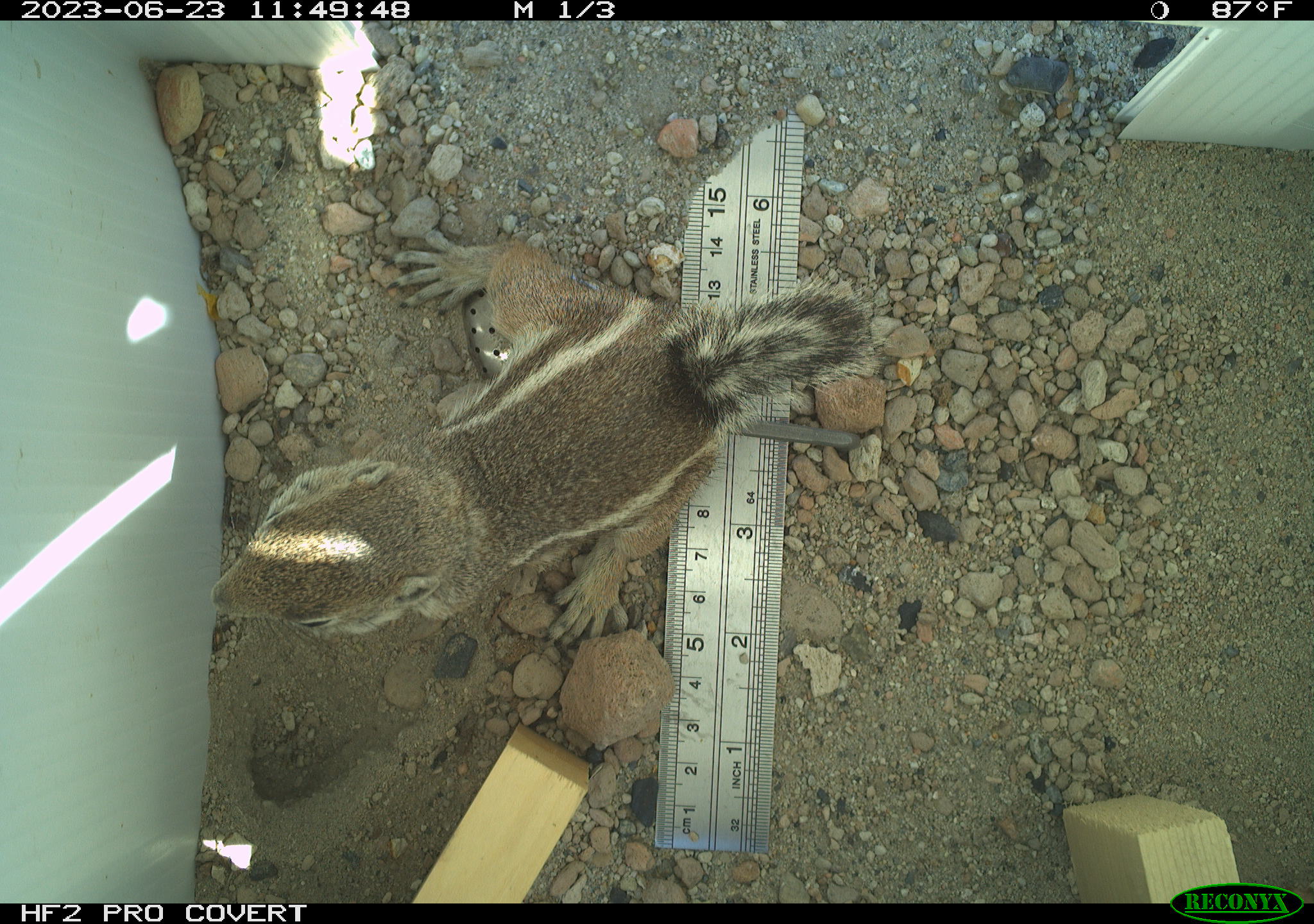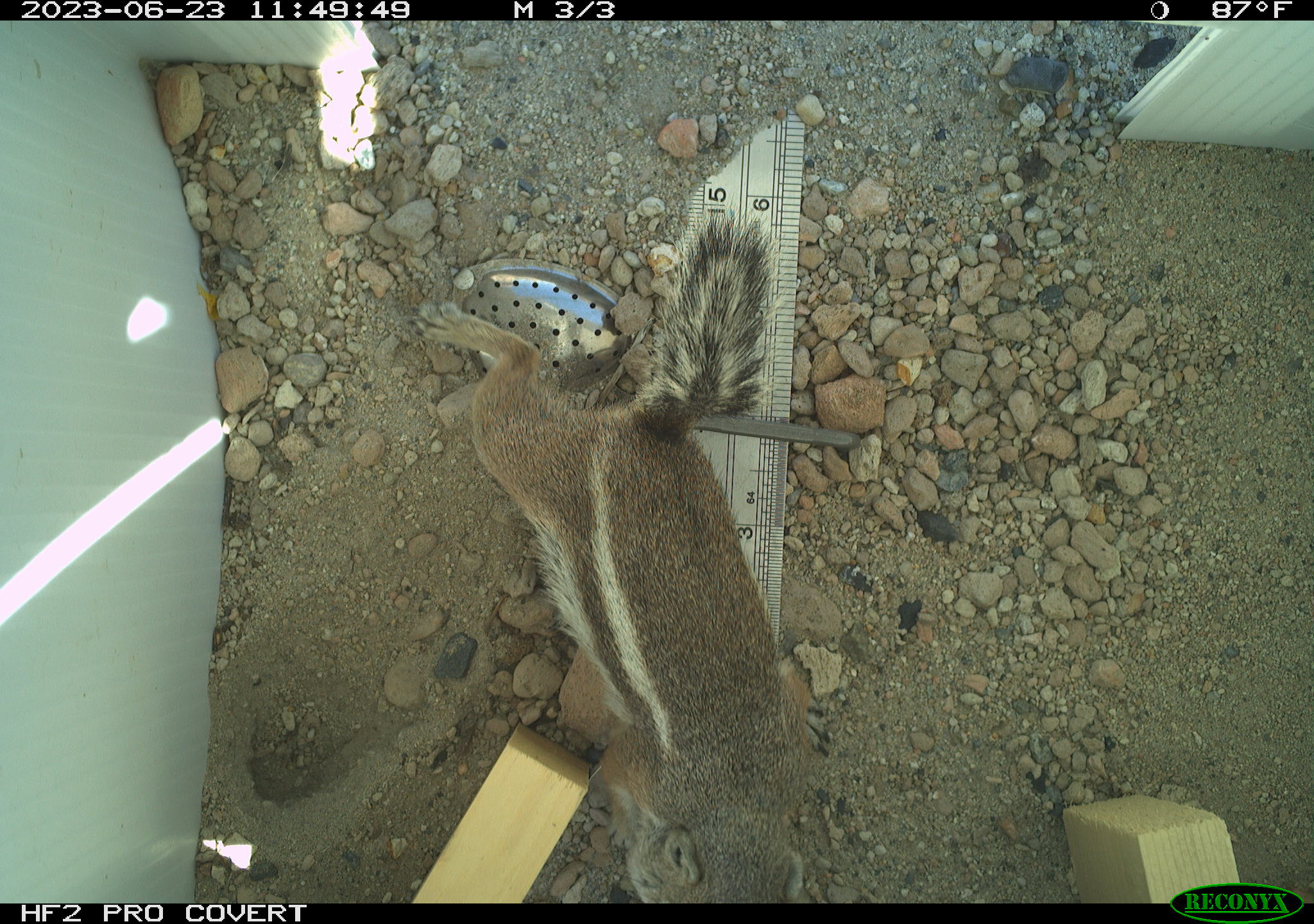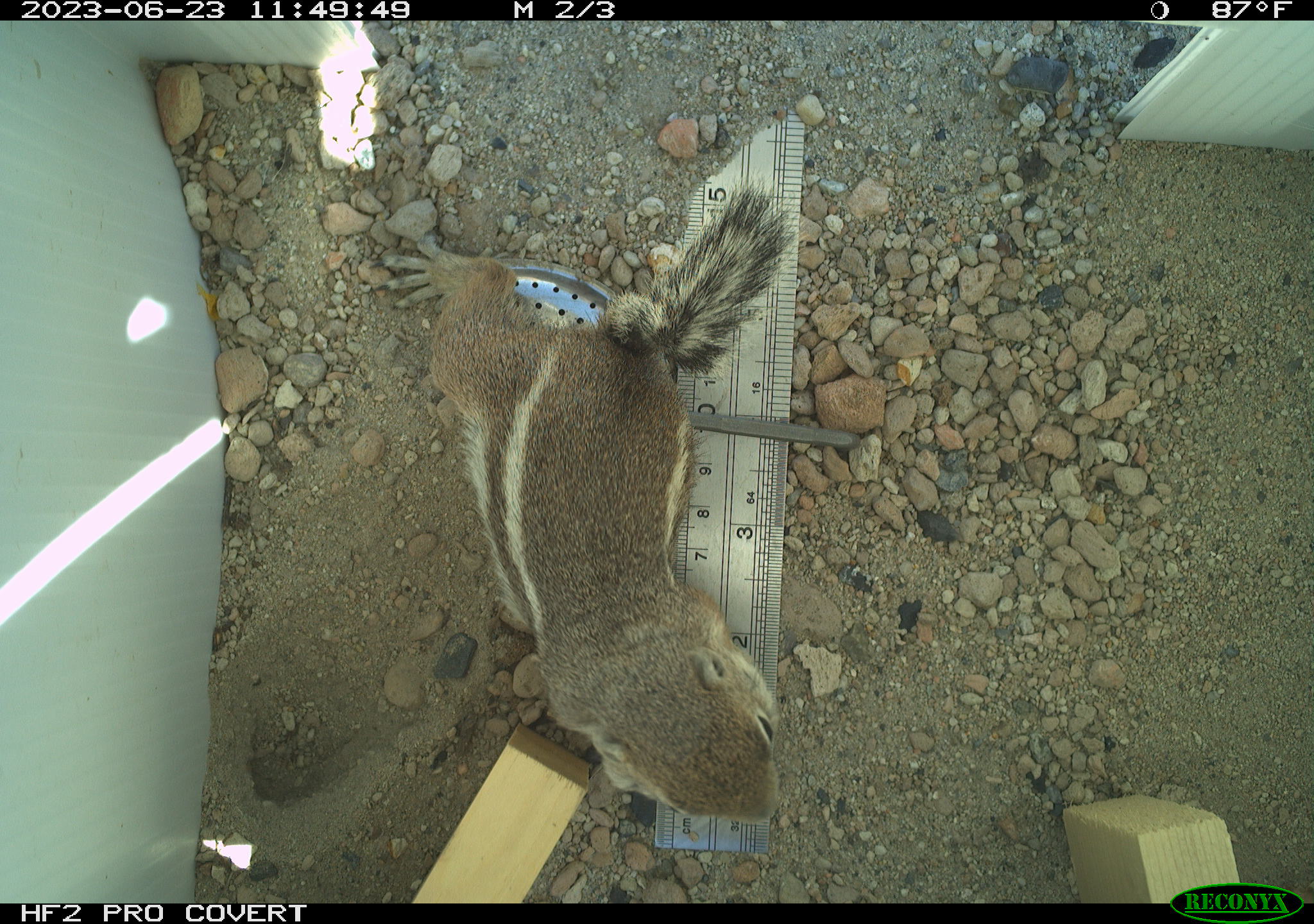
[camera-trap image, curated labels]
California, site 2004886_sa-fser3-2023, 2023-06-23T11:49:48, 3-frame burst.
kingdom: Animalia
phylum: Chordata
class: Mammalia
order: Rodentia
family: Sciuridae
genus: Ammospermophilus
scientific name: Ammospermophilus leucurus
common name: white-tailed antelope squirrel